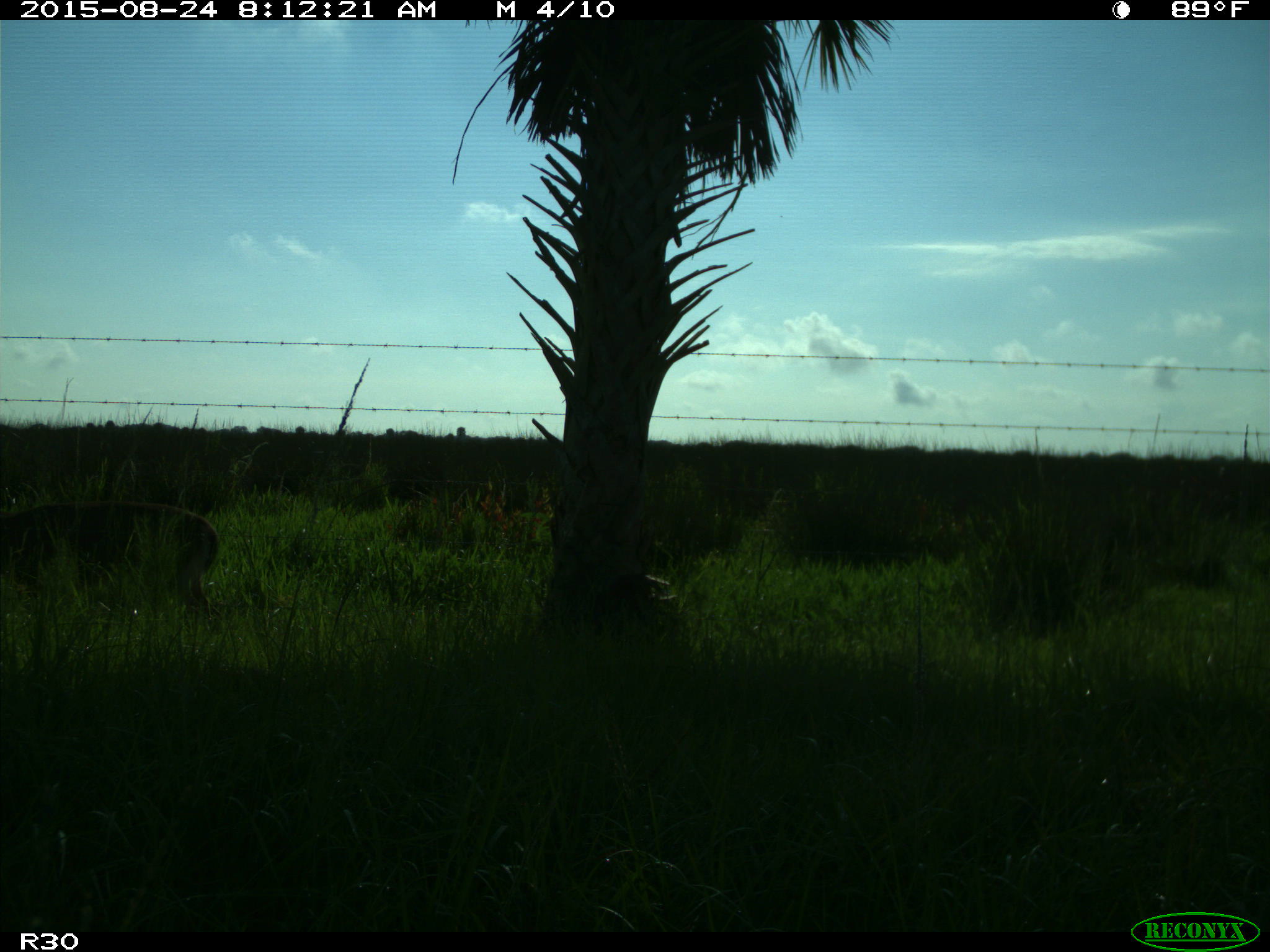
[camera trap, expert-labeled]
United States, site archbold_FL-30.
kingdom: Animalia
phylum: Chordata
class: Mammalia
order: Artiodactyla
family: Cervidae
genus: Odocoileus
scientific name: Odocoileus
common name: deer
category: unidentified deer